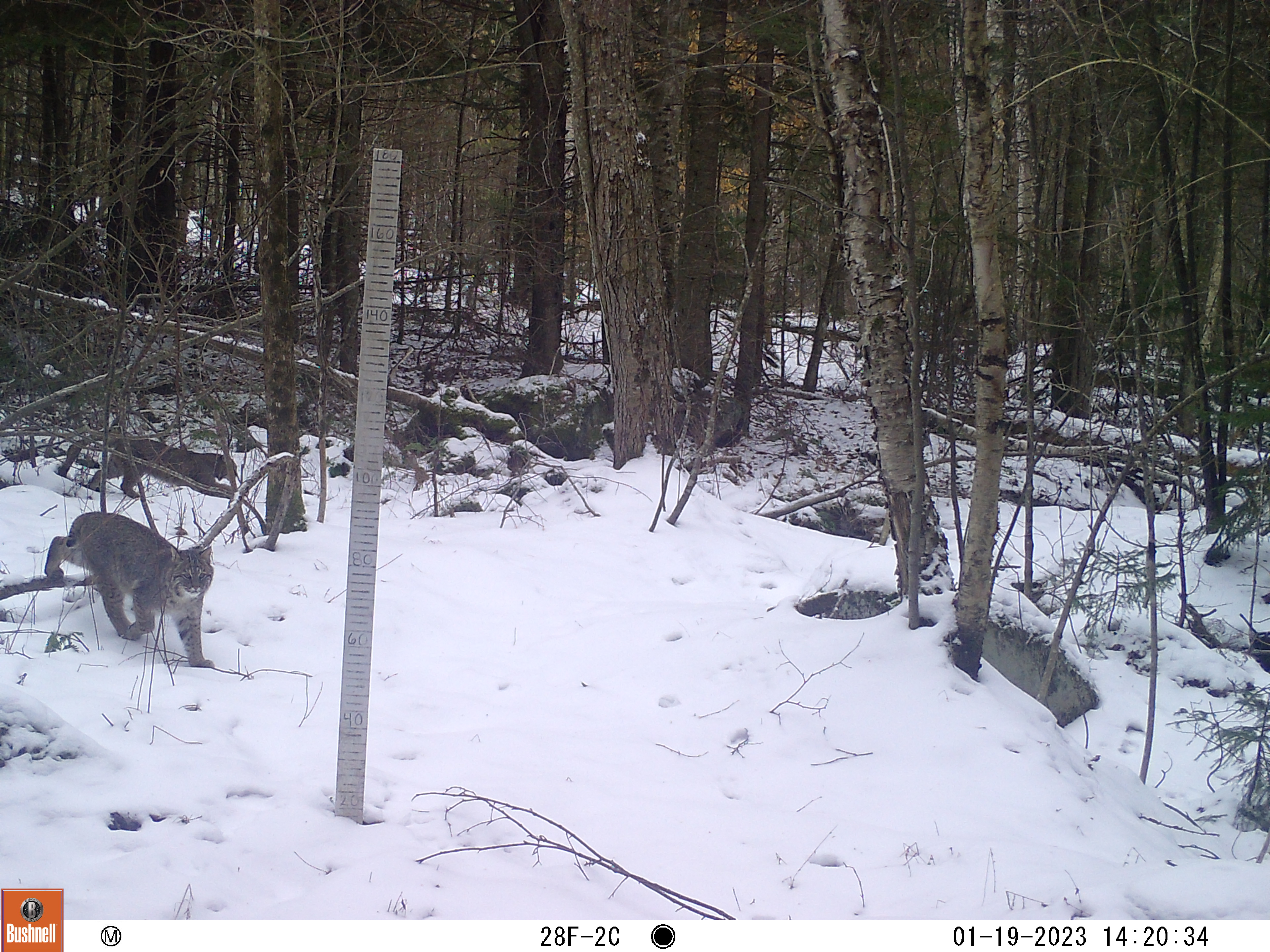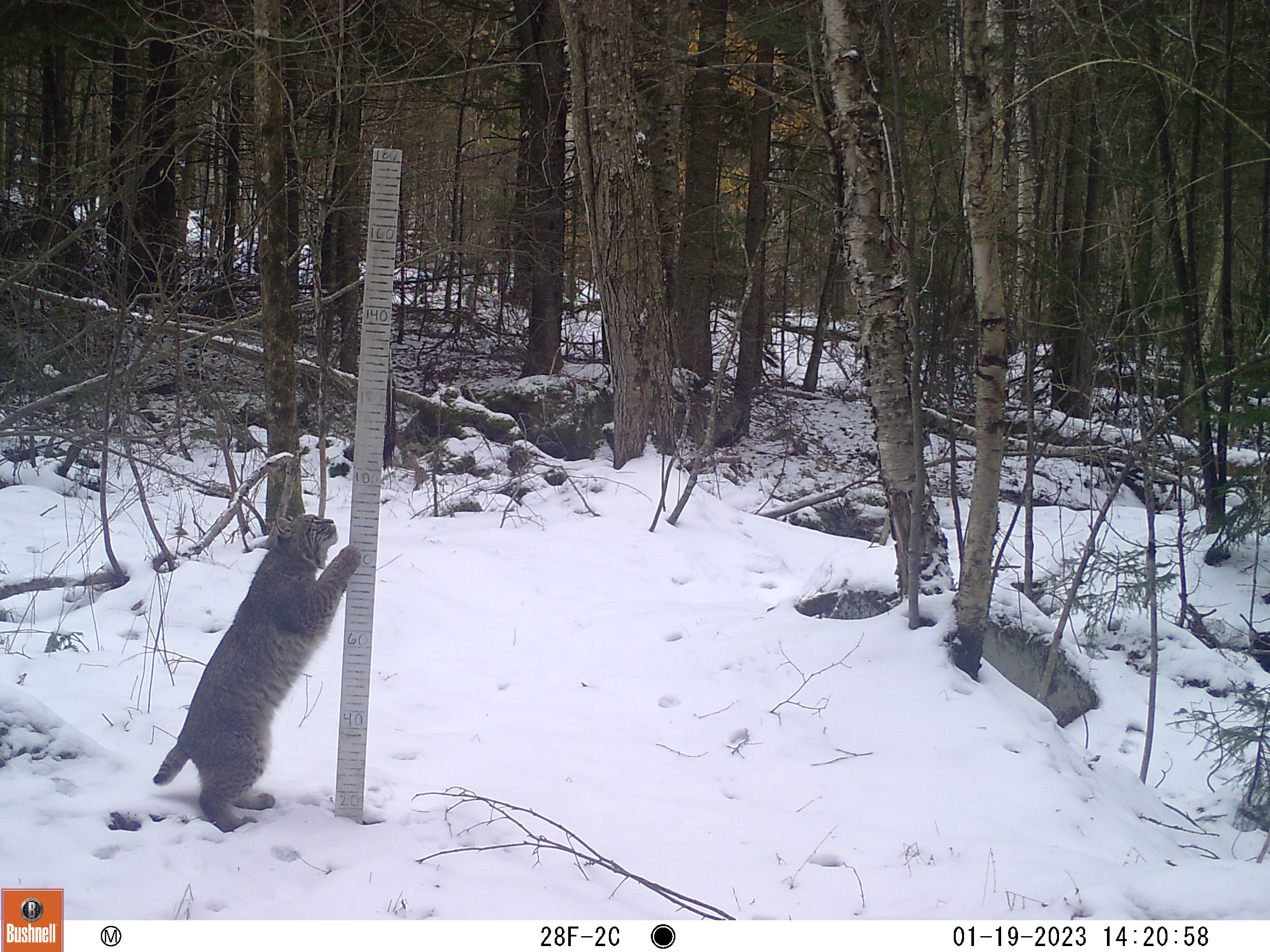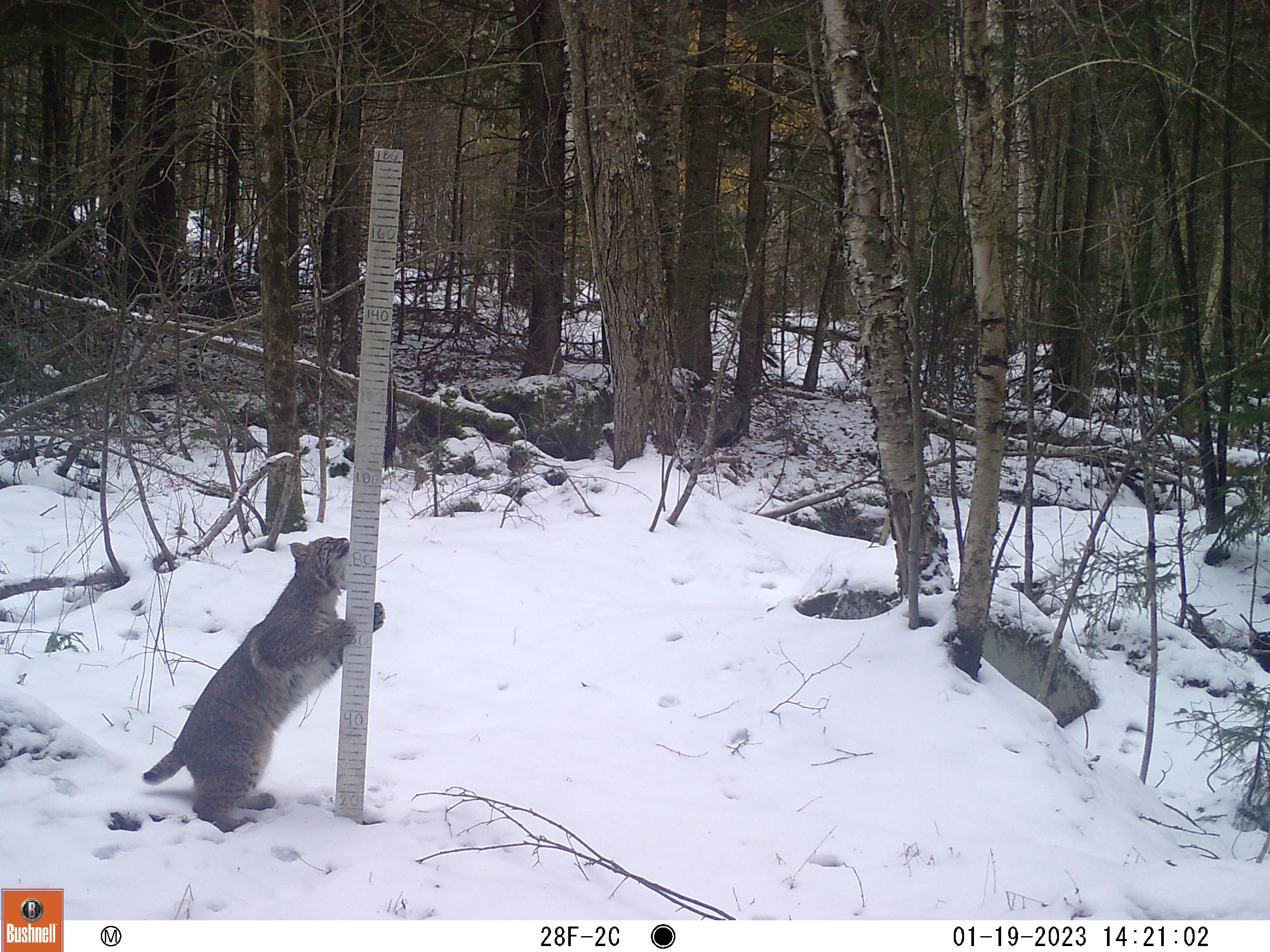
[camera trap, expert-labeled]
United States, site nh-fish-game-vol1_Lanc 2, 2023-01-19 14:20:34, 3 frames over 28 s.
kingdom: Animalia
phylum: Chordata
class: Mammalia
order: Carnivora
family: Felidae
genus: Lynx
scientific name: Lynx rufus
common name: bobcat